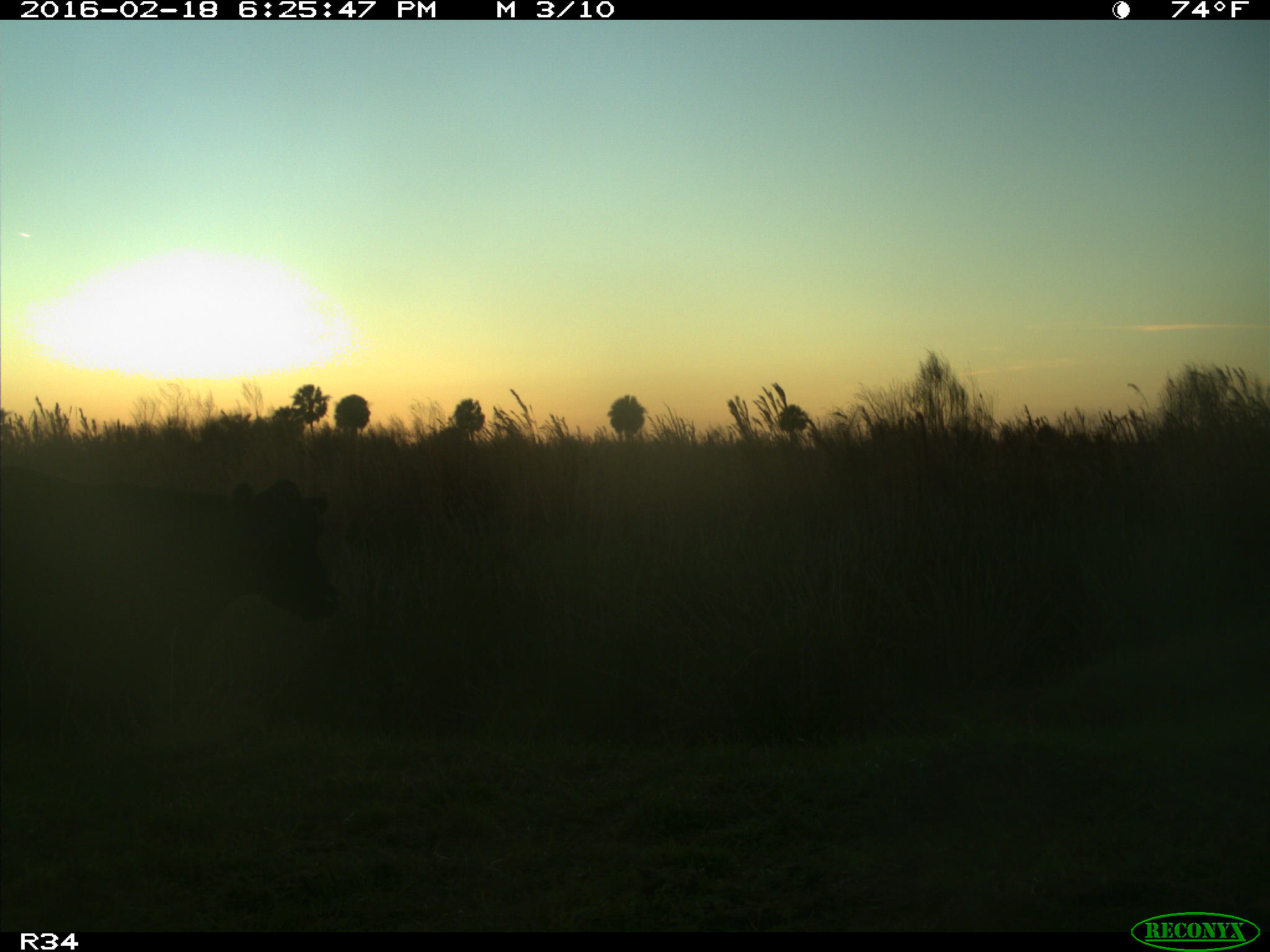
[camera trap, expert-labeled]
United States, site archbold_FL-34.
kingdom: Animalia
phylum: Chordata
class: Mammalia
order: Artiodactyla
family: Bovidae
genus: Bos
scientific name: Bos taurus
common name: domestic cow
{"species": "Bos taurus (domestic cow)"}